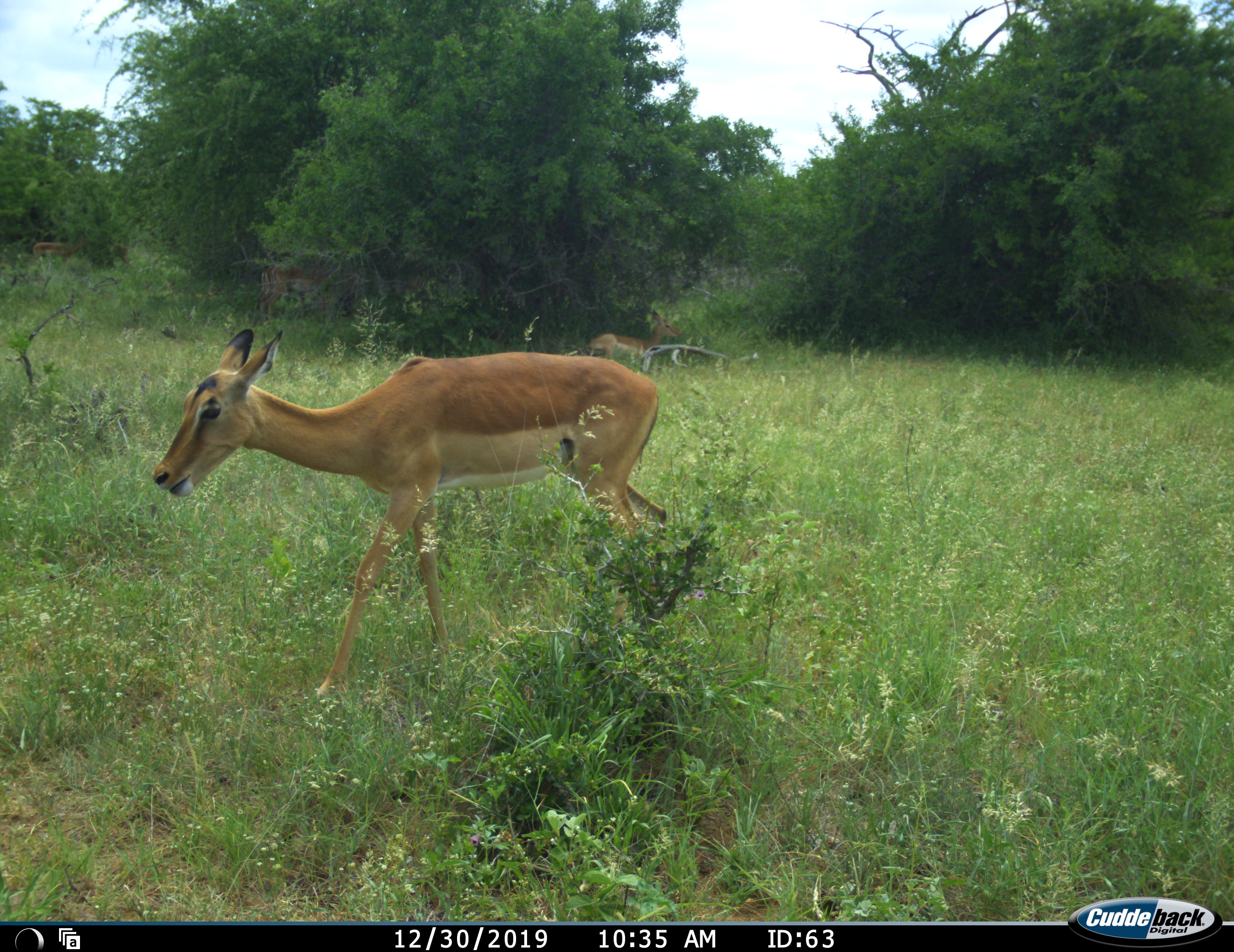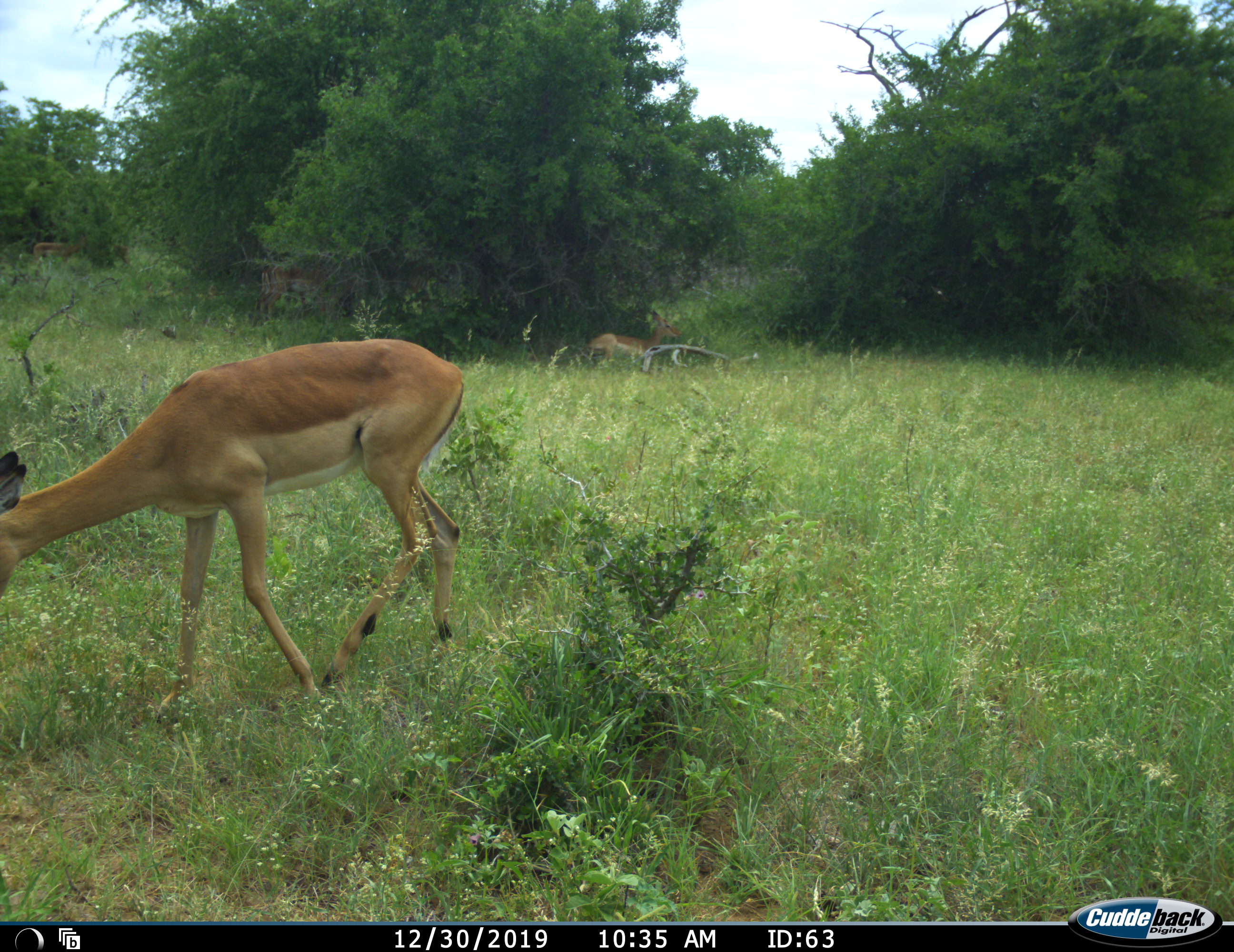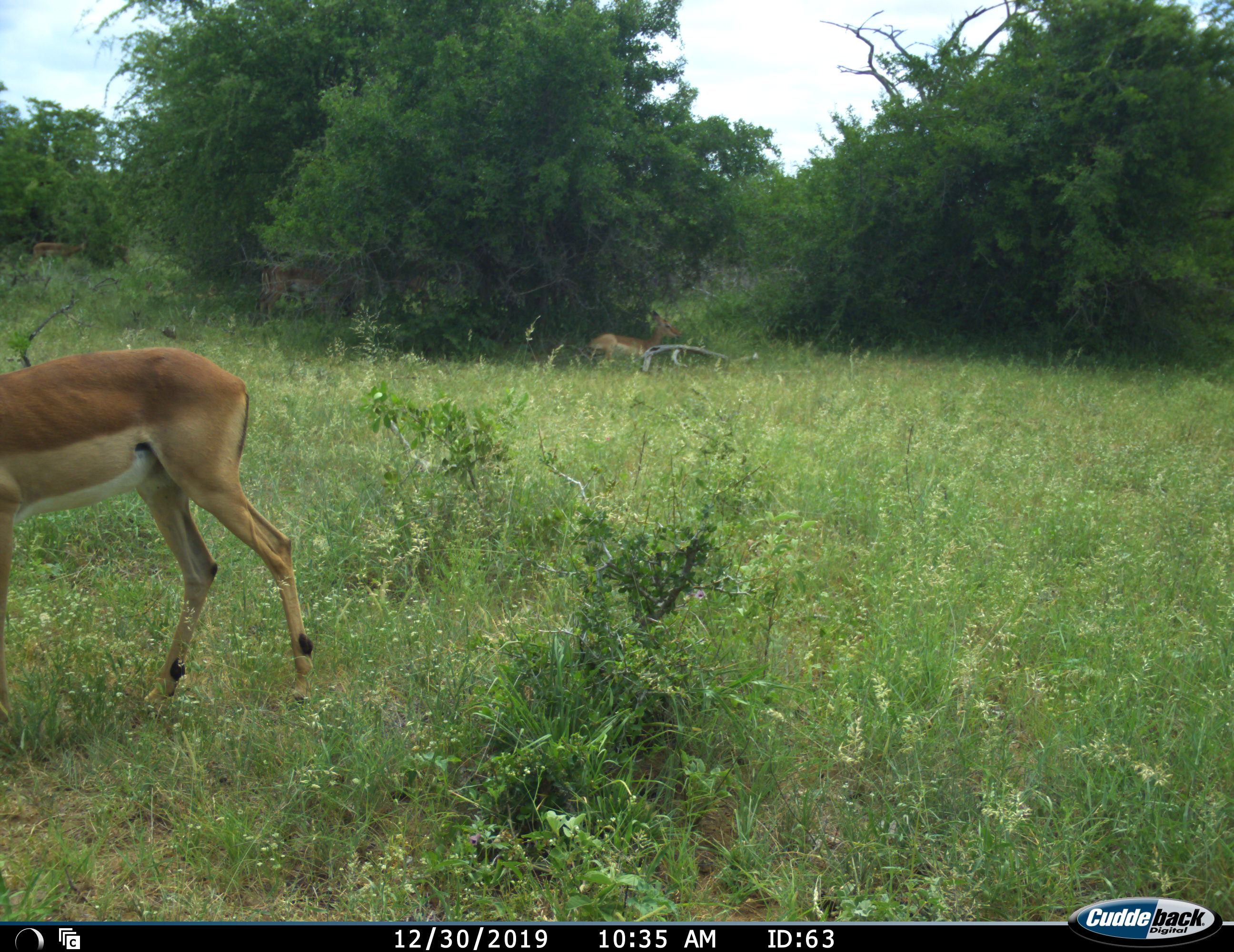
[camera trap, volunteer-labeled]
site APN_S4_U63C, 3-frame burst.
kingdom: Animalia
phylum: Chordata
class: Mammalia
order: Artiodactyla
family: Bovidae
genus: Aepyceros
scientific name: Aepyceros melampus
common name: impala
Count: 2.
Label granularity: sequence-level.